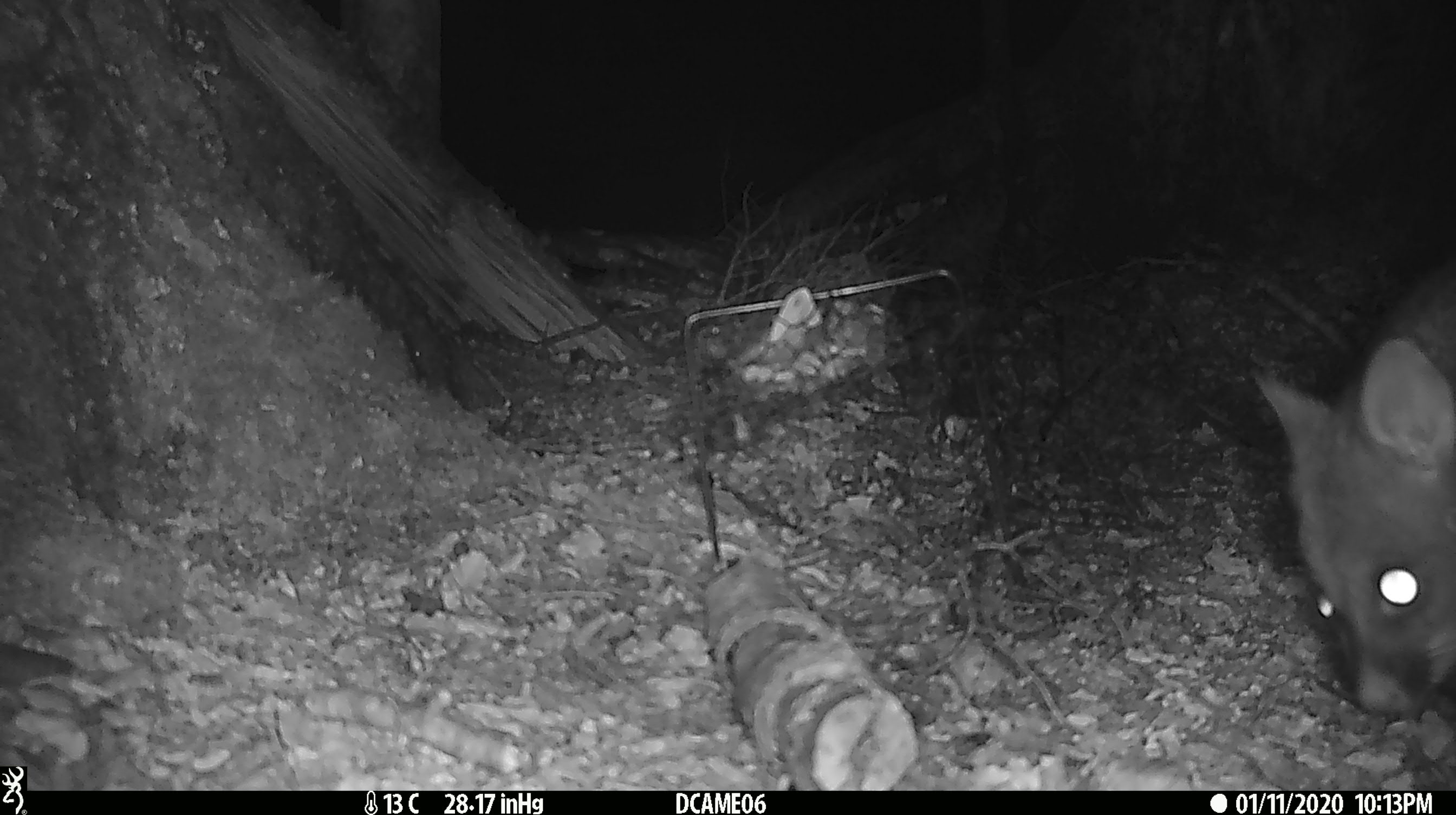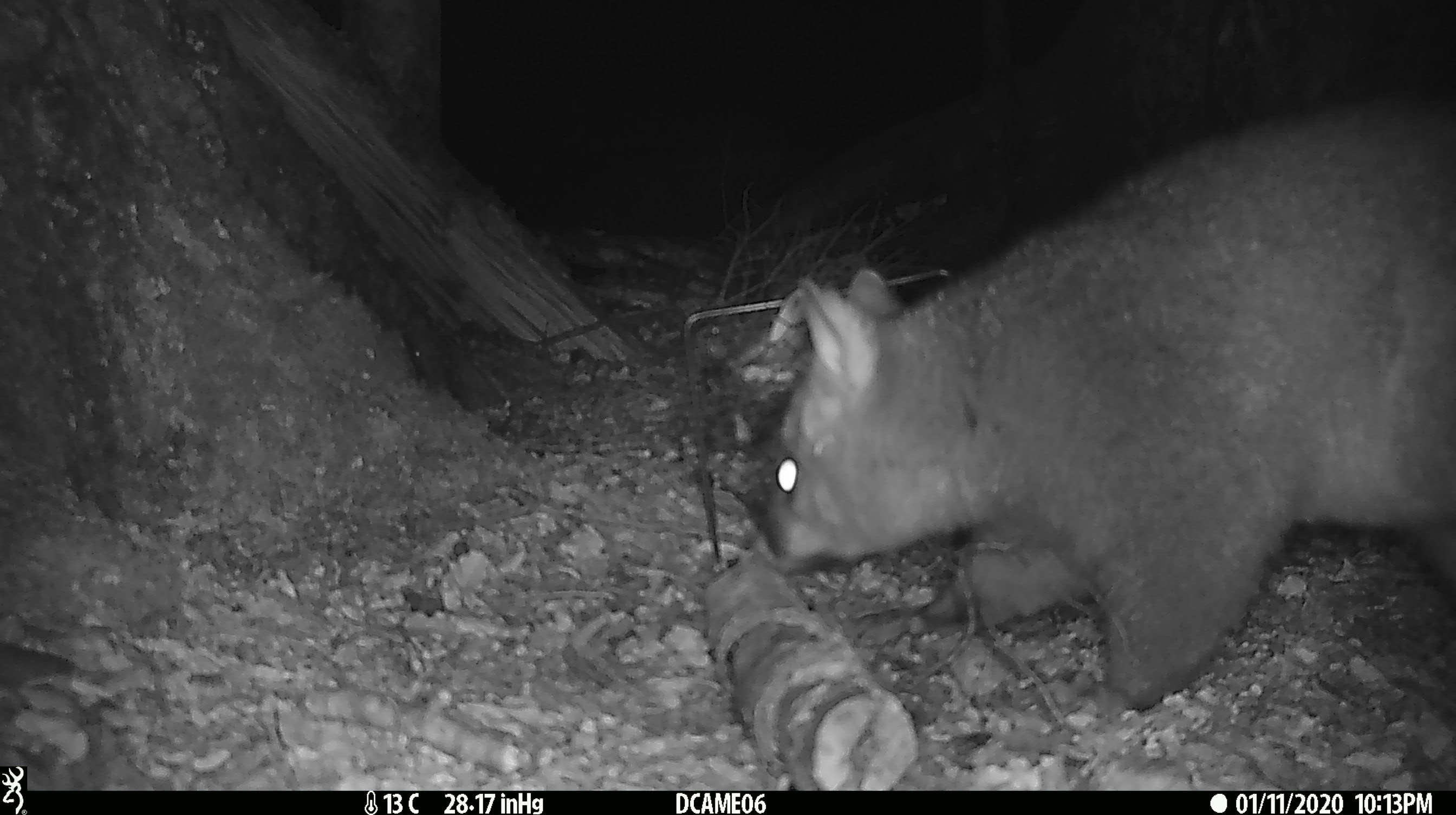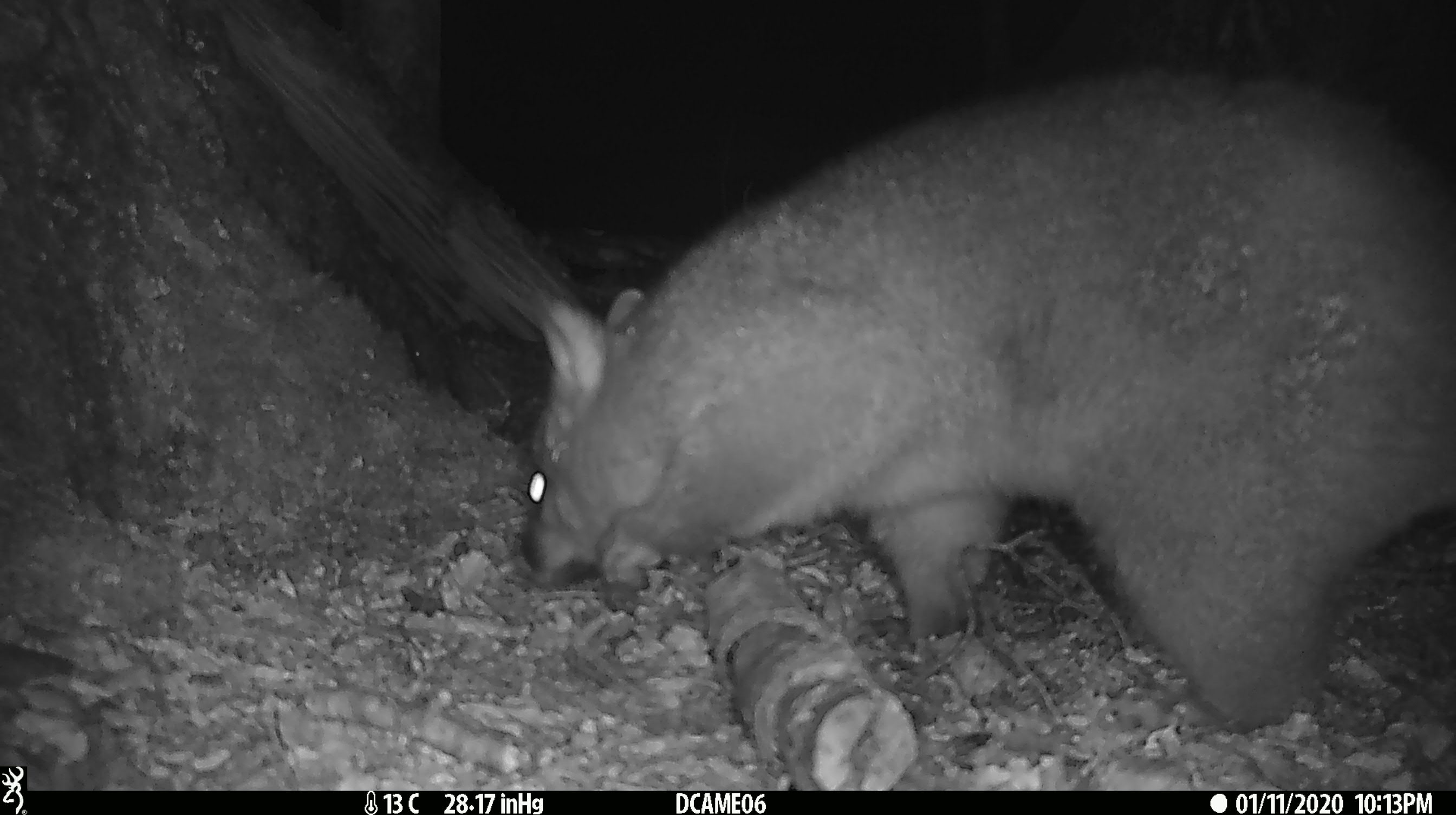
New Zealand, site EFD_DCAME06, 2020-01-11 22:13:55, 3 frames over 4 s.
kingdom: Animalia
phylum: Chordata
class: Mammalia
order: Diprotodontia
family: Phalangeridae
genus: Trichosurus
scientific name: Trichosurus vulpecula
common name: common brushtail possum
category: possum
Possum (common brushtail possum) (Trichosurus vulpecula).